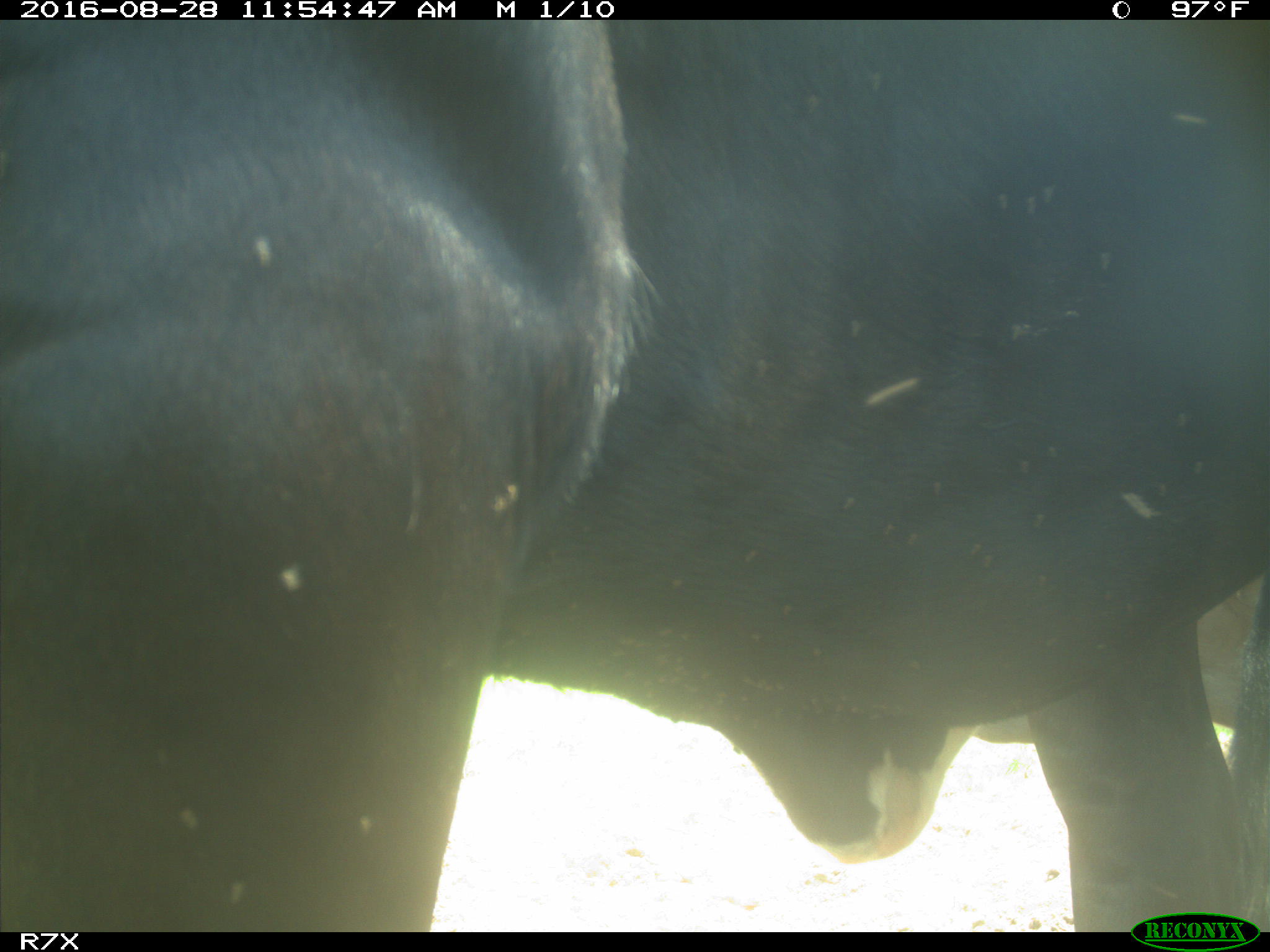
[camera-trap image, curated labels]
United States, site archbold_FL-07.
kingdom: Animalia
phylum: Chordata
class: Mammalia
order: Artiodactyla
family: Bovidae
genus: Bos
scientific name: Bos taurus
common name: domestic cow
Bos taurus (domestic cow).